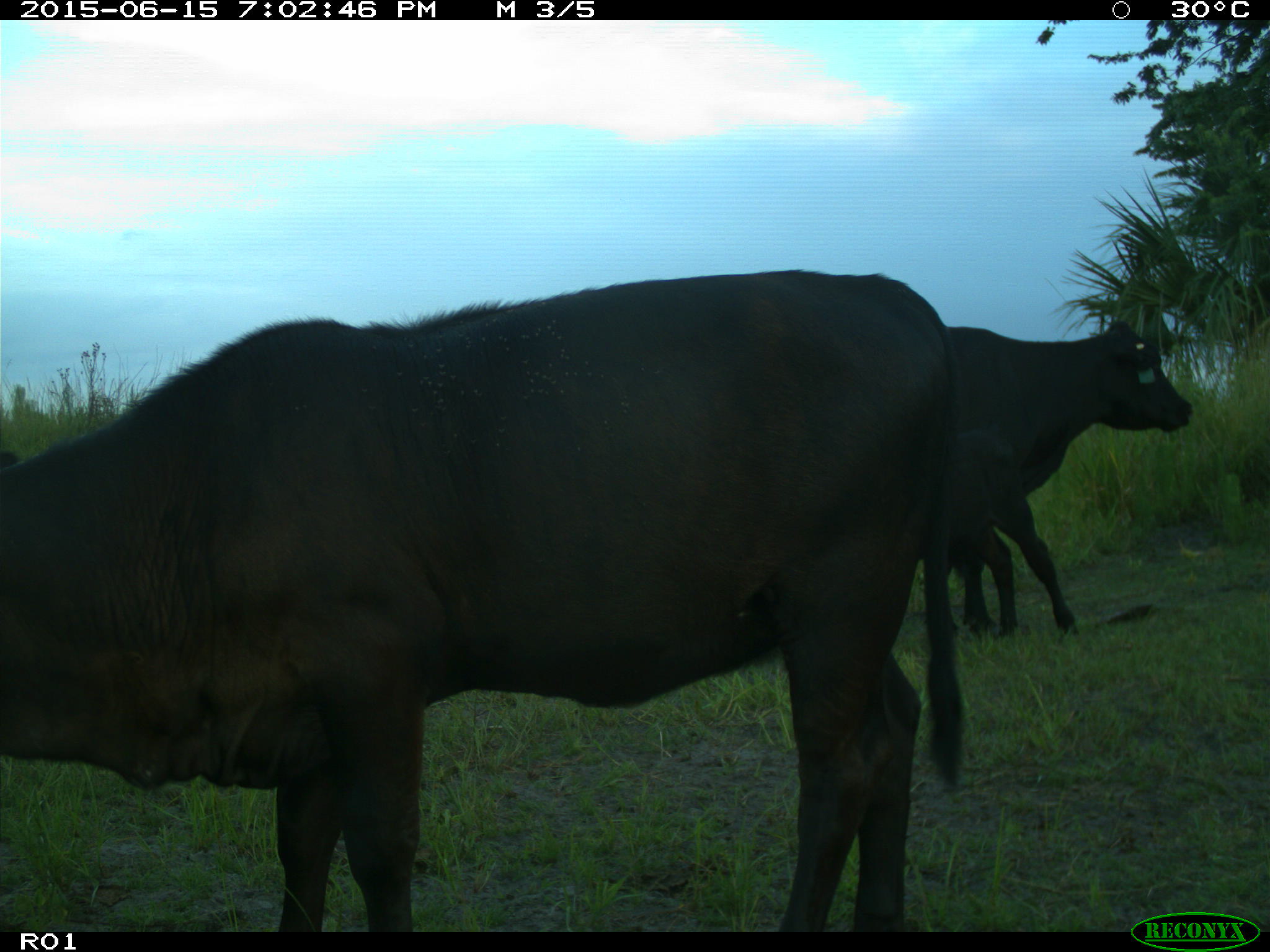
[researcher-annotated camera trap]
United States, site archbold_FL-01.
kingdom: Animalia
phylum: Chordata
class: Mammalia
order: Artiodactyla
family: Bovidae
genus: Bos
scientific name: Bos taurus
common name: domestic cow